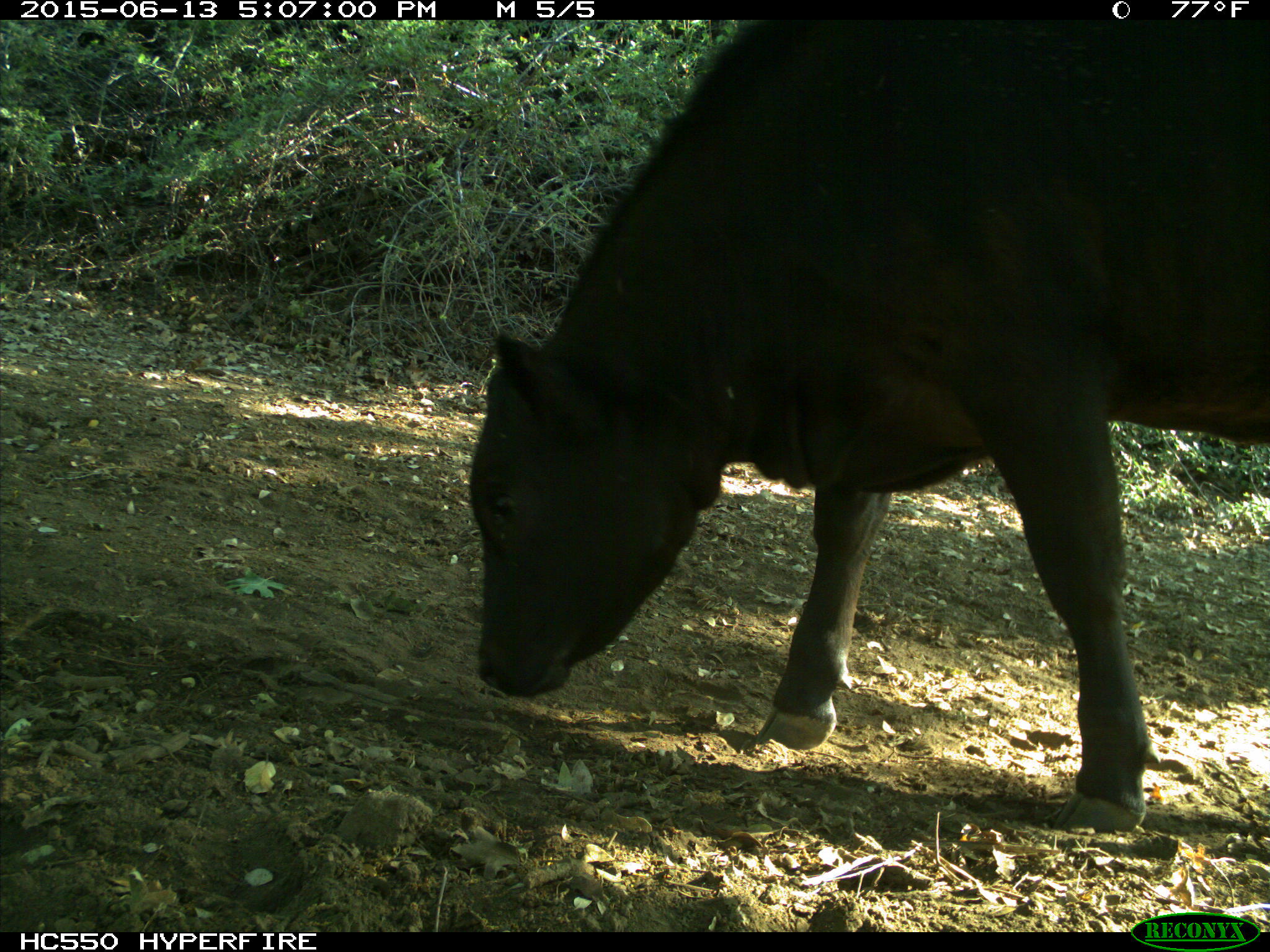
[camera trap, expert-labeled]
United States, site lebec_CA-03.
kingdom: Animalia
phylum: Chordata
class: Mammalia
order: Artiodactyla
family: Bovidae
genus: Bos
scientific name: Bos taurus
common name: domestic cow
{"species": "Bos taurus (domestic cow)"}